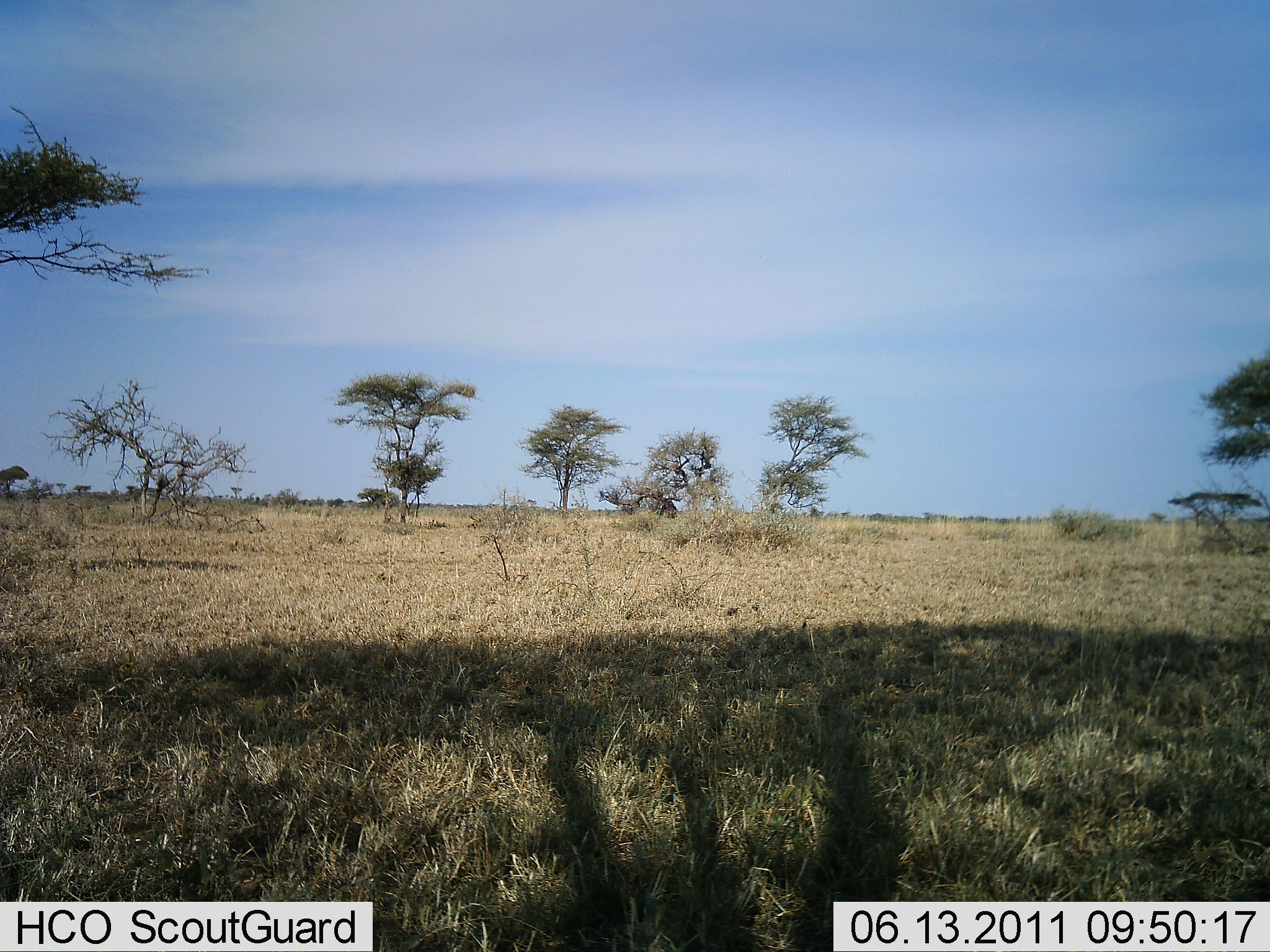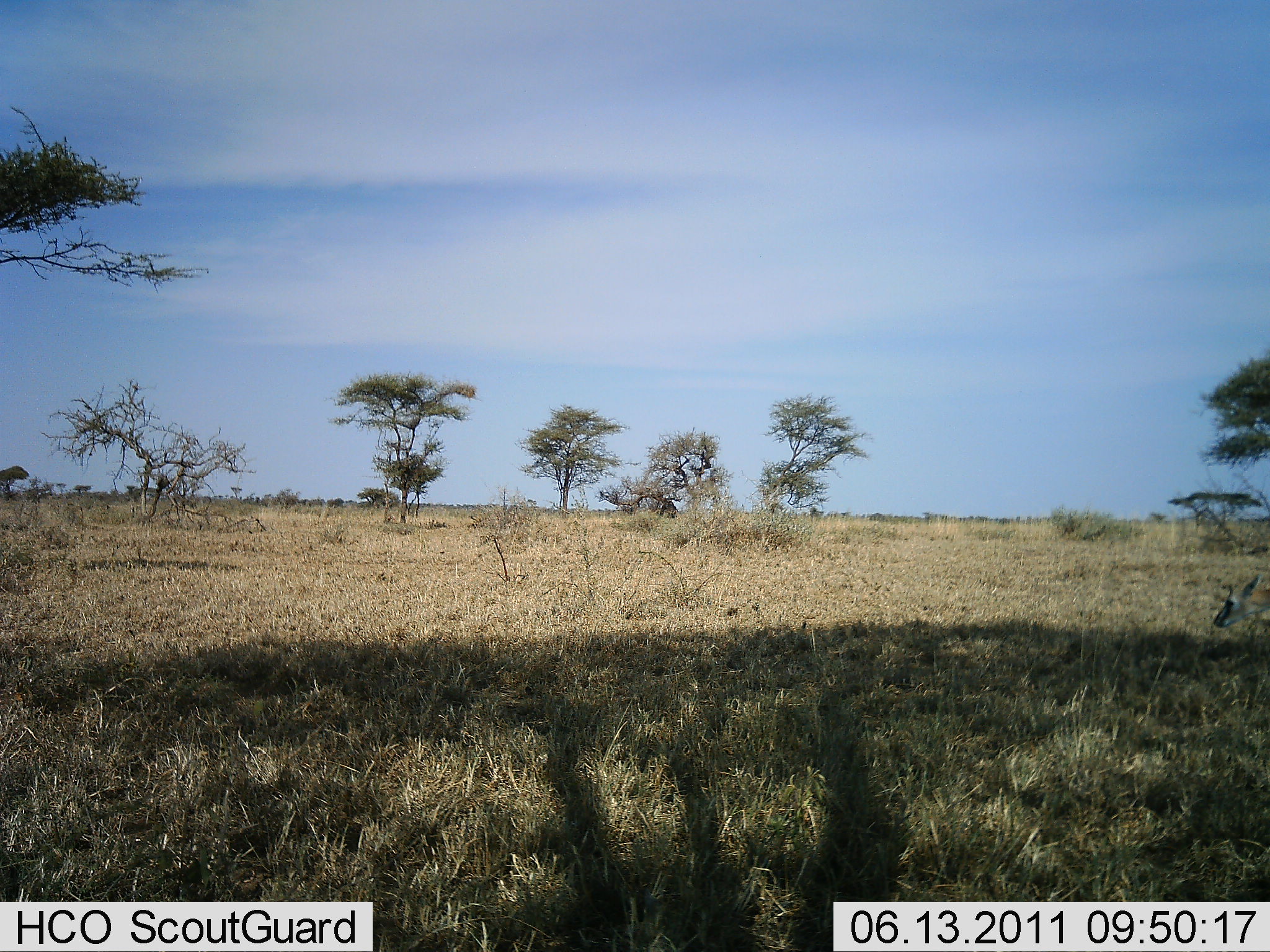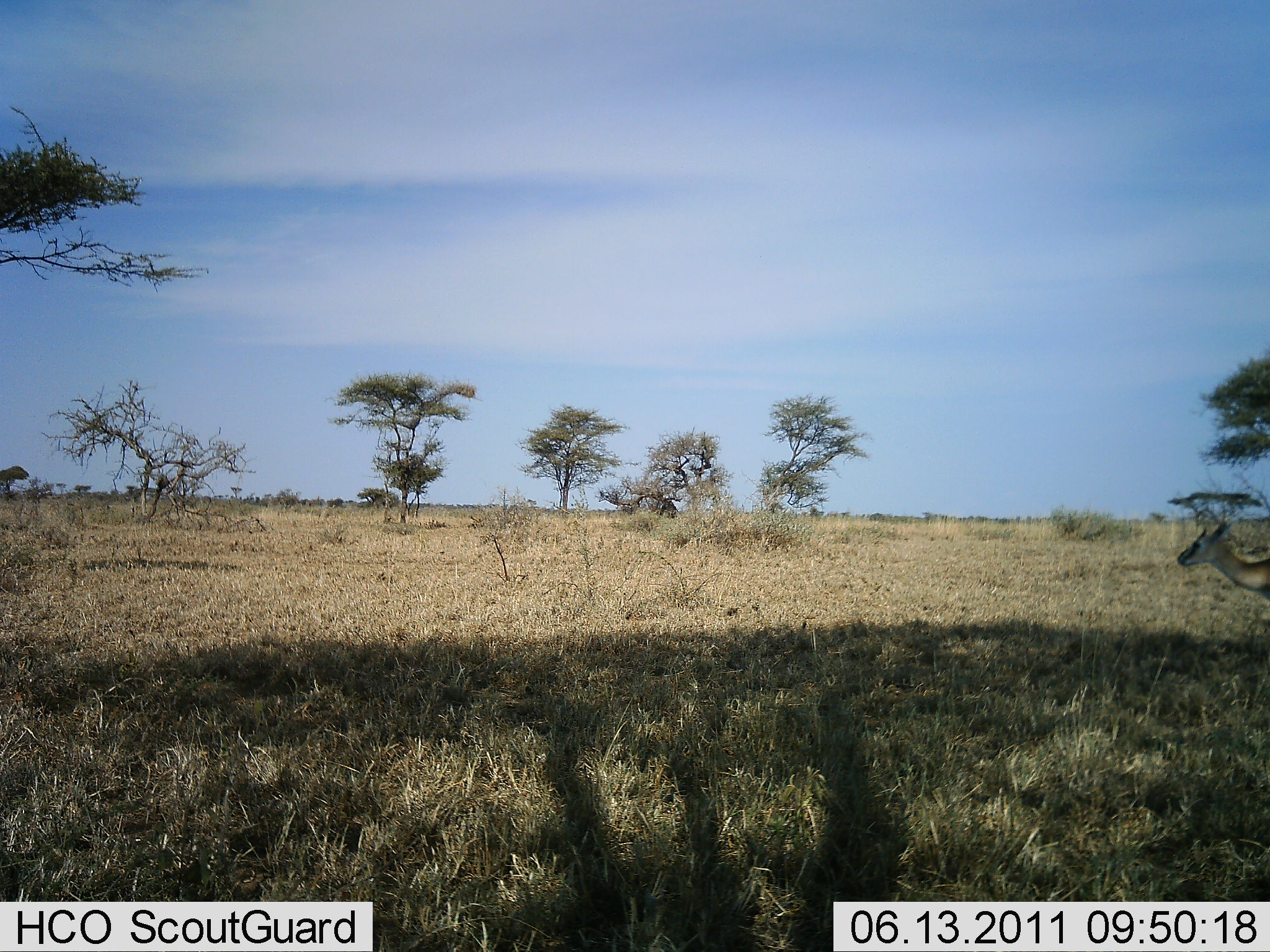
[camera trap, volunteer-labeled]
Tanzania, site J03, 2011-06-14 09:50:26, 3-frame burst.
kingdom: Animalia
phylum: Chordata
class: Mammalia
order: Artiodactyla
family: Bovidae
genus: Eudorcas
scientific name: Eudorcas thomsonii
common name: thomson's gazelle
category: gazellethomsons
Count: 1.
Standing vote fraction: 36%.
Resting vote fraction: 0%.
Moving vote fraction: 64%.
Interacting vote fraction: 0%.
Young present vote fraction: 0%.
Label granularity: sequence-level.